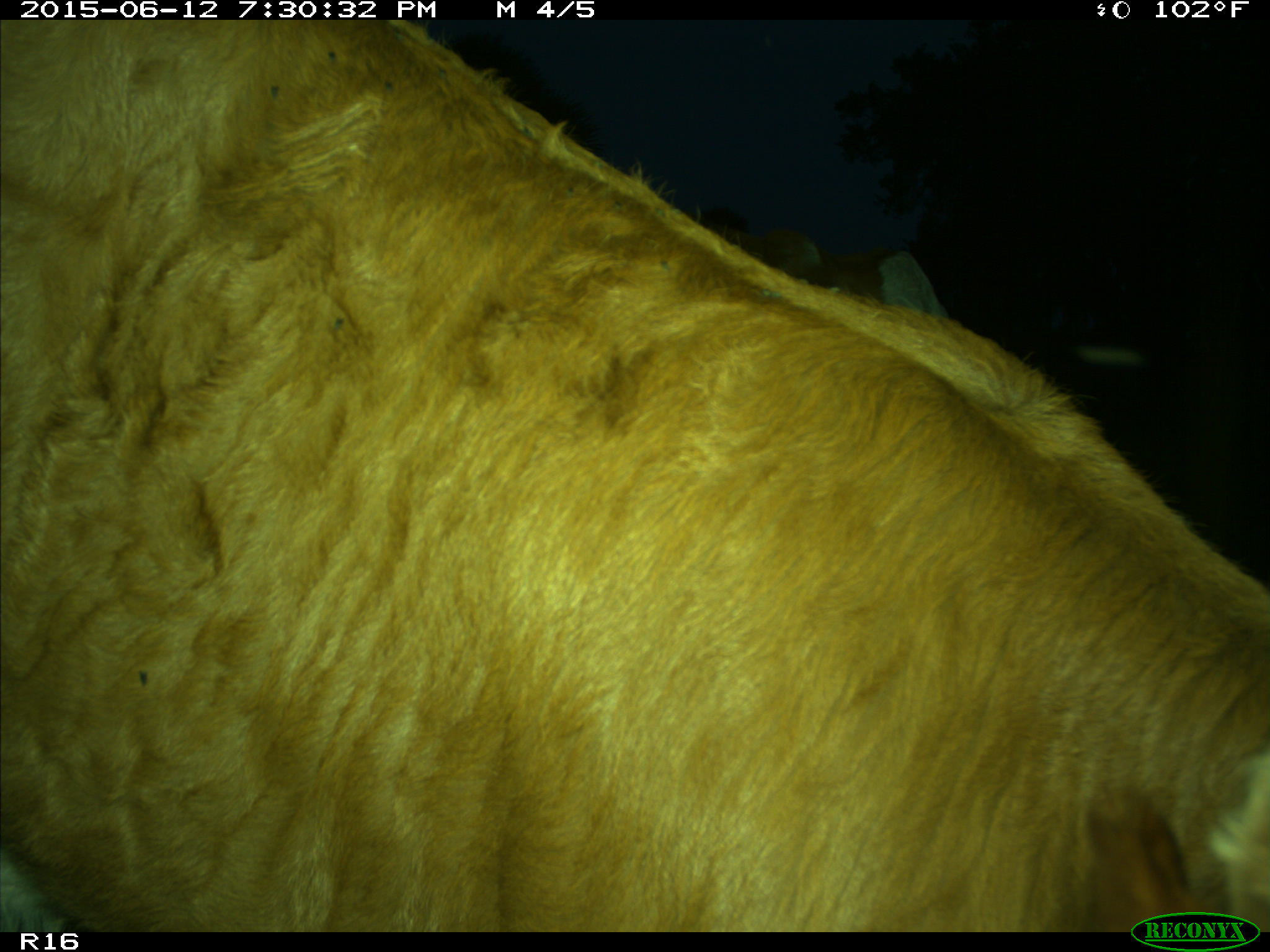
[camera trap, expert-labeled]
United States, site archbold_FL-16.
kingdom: Animalia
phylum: Chordata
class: Mammalia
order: Artiodactyla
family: Bovidae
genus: Bos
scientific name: Bos taurus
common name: domestic cow